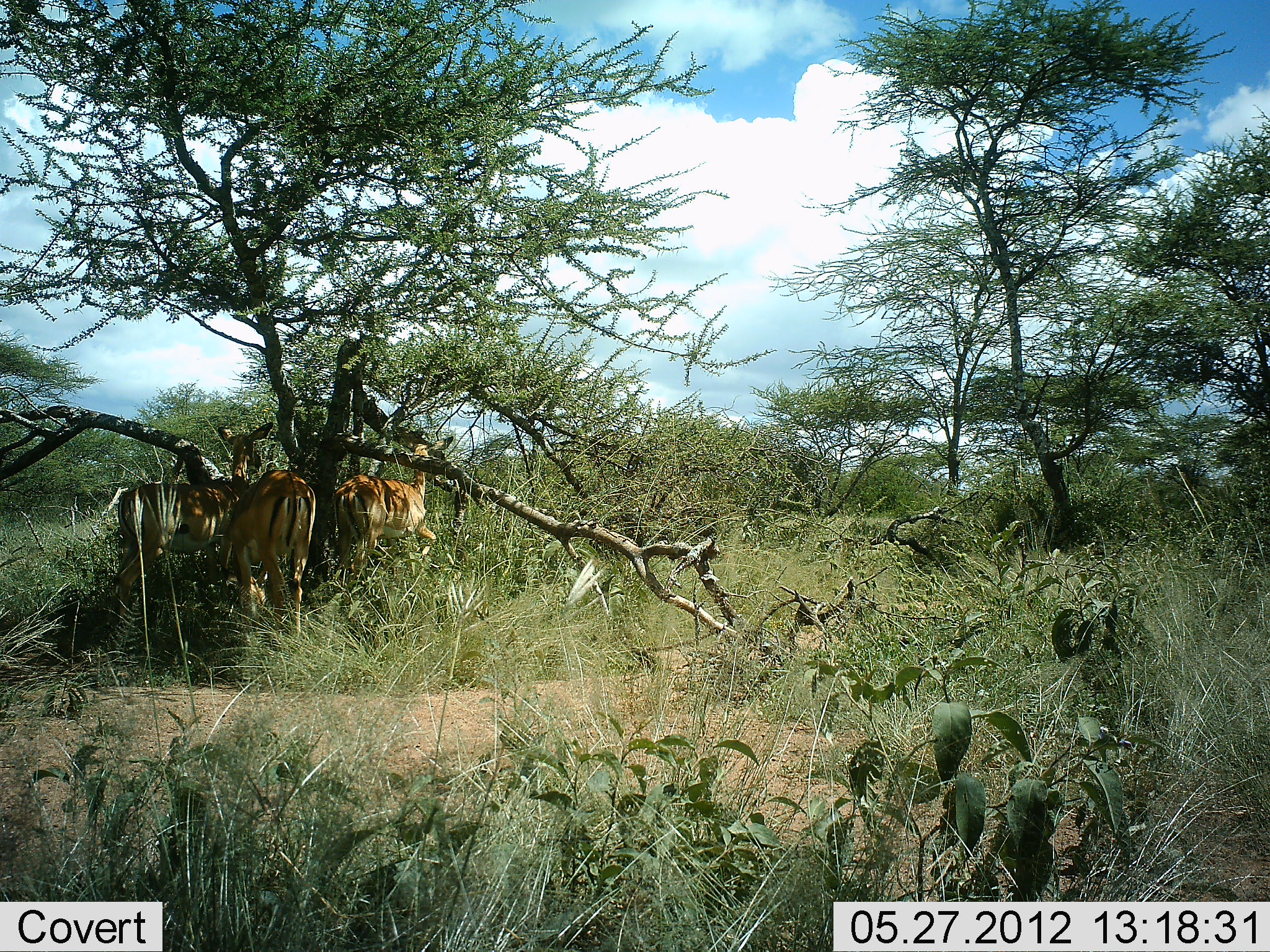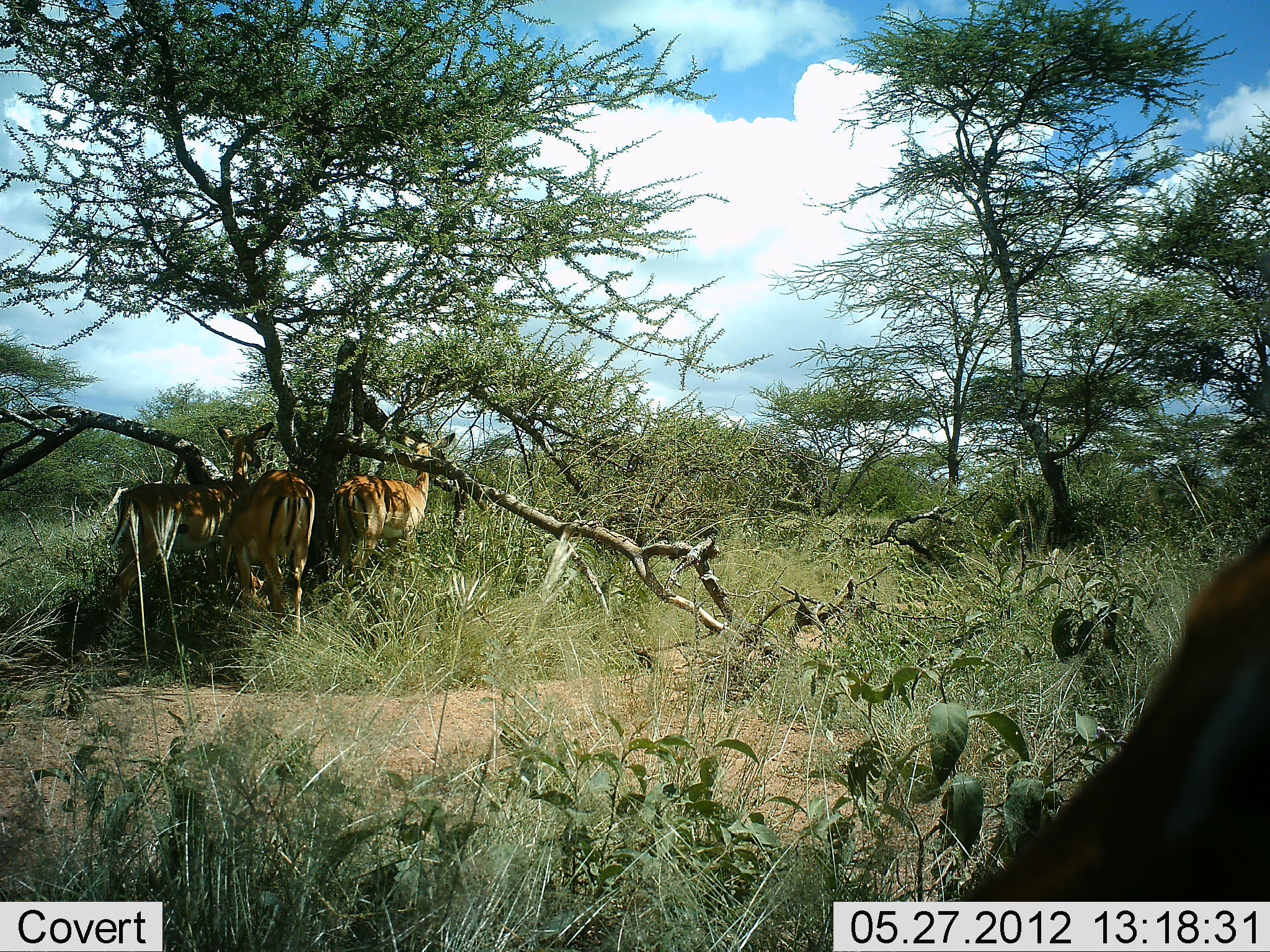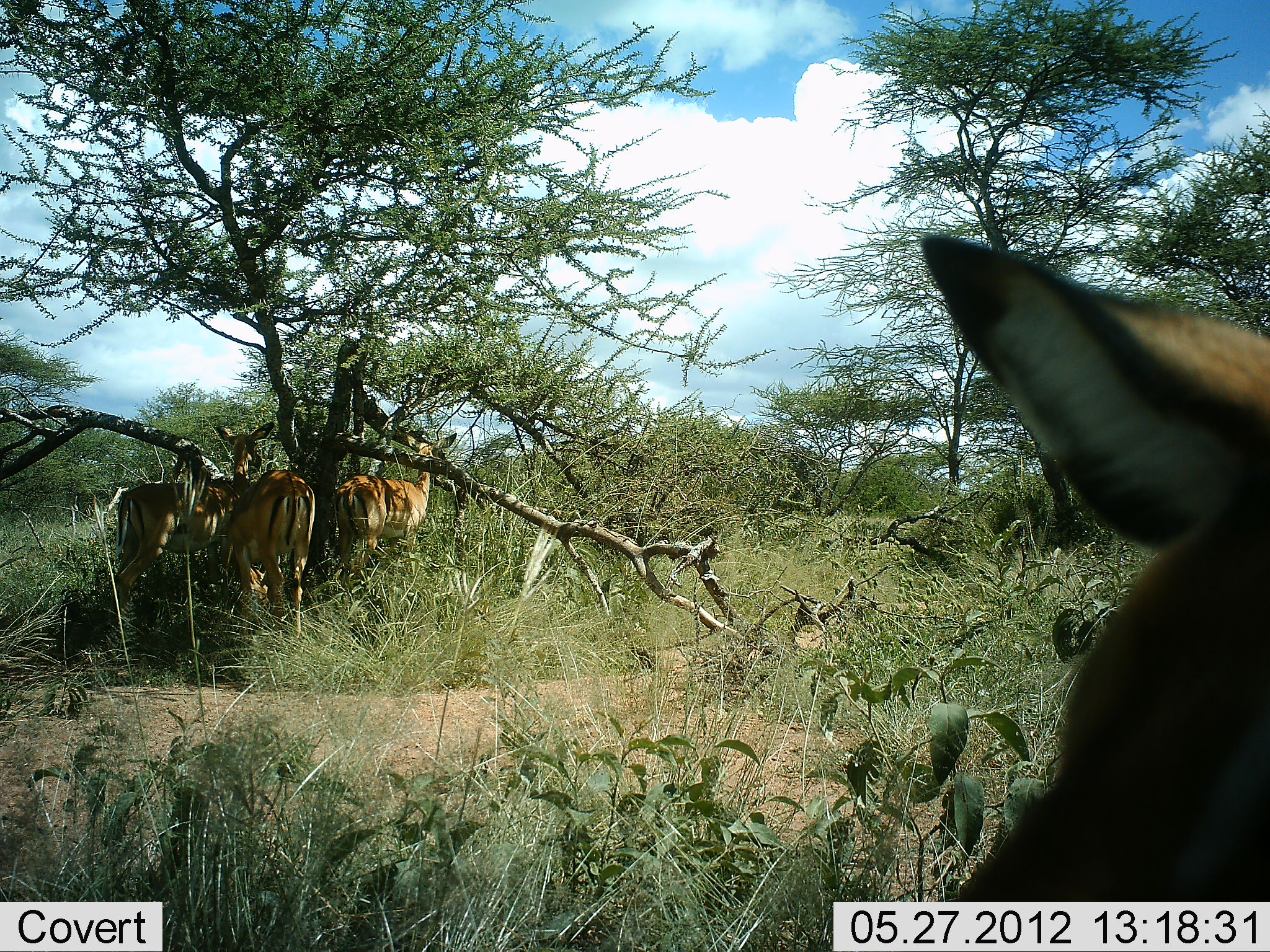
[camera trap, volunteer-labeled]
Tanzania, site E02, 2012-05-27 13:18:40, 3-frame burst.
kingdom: Animalia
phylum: Chordata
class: Mammalia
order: Artiodactyla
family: Bovidae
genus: Aepyceros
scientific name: Aepyceros melampus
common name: impala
Impala (Aepyceros melampus), count 3. Behavior (volunteer vote fractions): standing 80%, resting 10%, moving 0%, interacting 10%. Young present (vote fraction): 0%. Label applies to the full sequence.